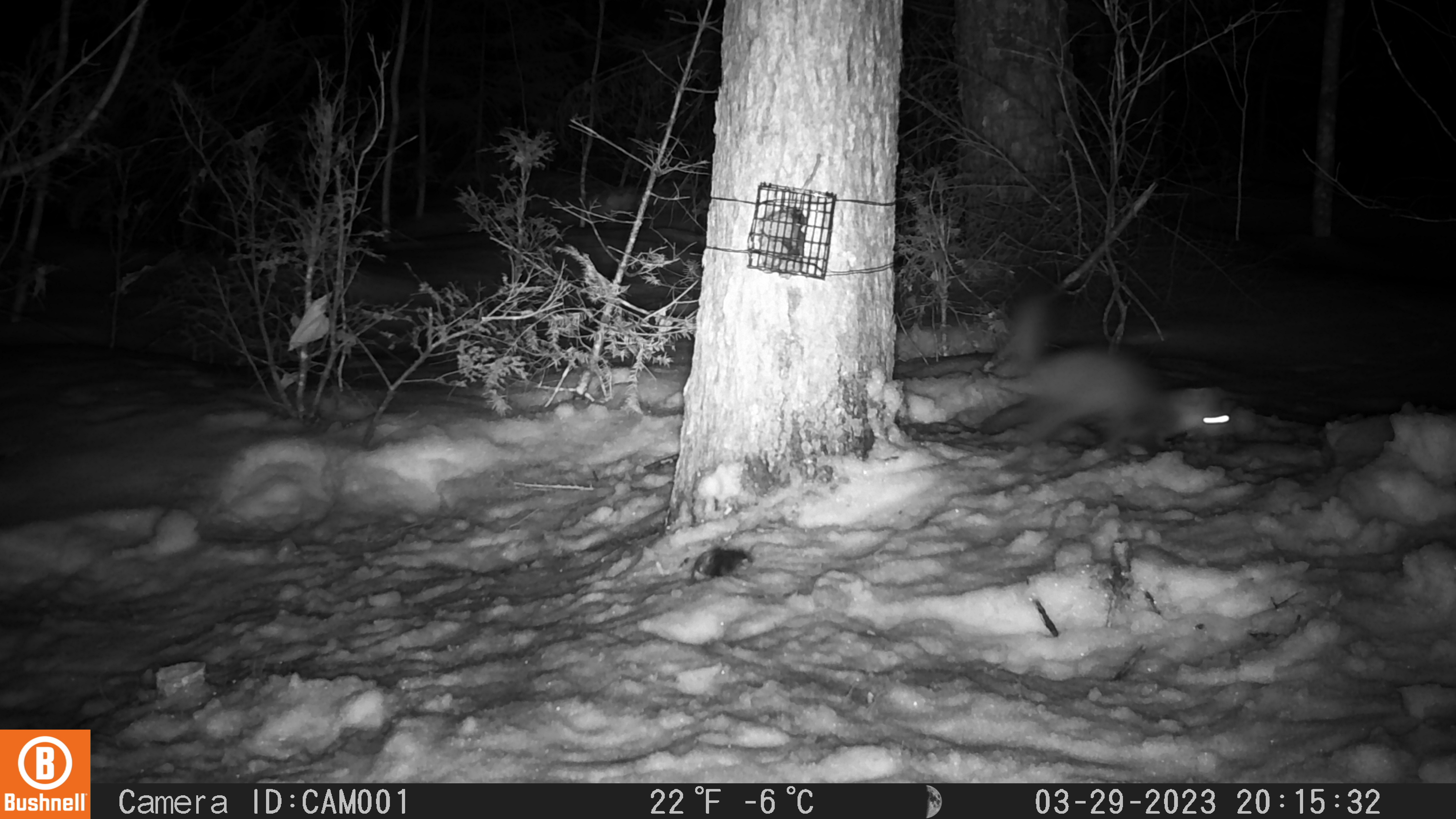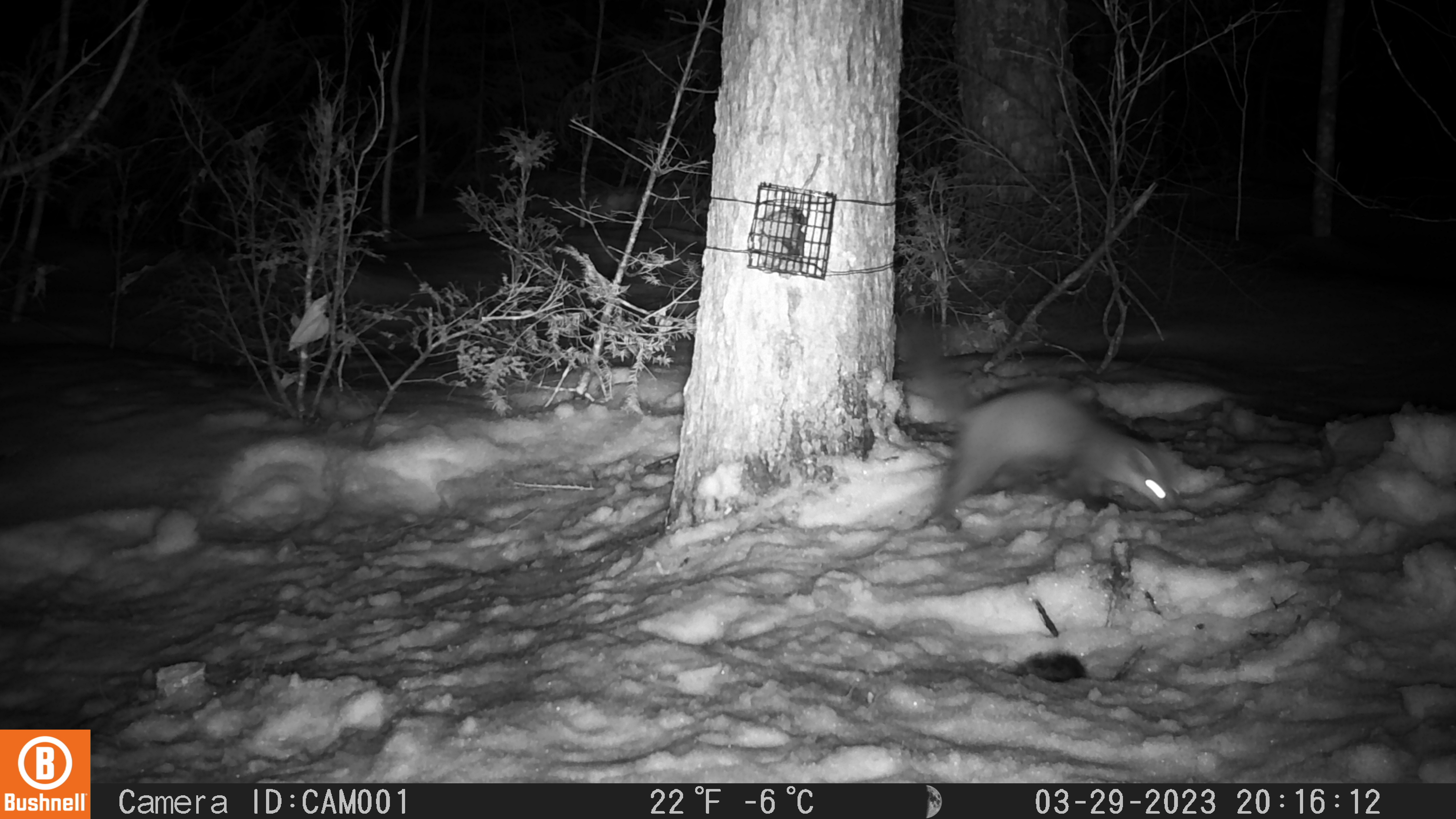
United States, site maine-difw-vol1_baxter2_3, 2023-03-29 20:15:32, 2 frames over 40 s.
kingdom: Animalia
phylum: Chordata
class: Mammalia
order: Carnivora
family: Mustelidae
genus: Martes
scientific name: Martes americana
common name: american marten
American marten (Martes americana).